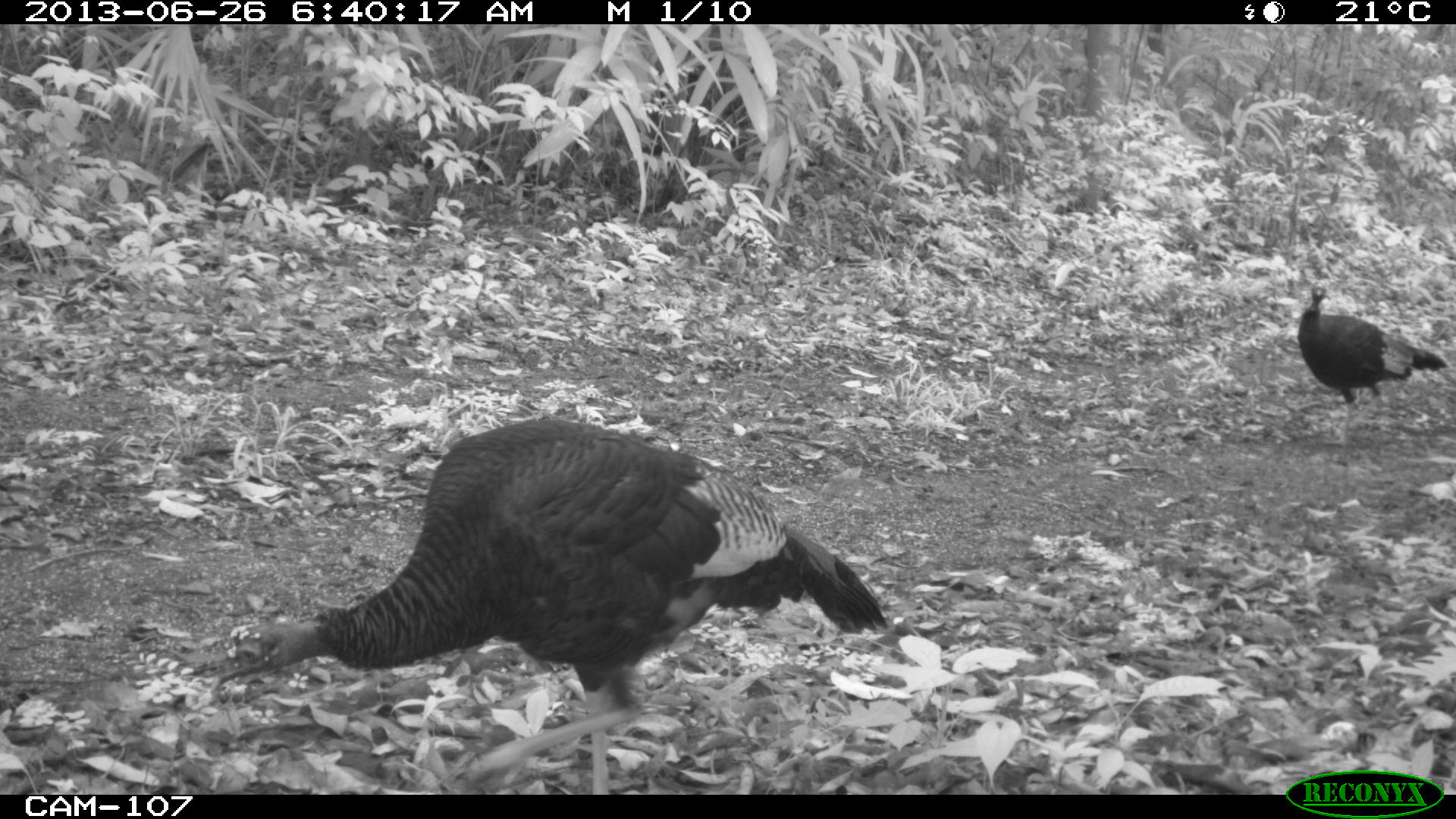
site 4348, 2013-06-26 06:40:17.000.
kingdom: Animalia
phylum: Chordata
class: Aves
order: Galliformes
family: Phasianidae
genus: Meleagris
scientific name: Meleagris ocellata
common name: ocellated turkey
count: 2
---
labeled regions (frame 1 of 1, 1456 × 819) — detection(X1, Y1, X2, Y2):
meleagris ocellata: detection(212, 417, 890, 794); detection(1297, 282, 1446, 450)